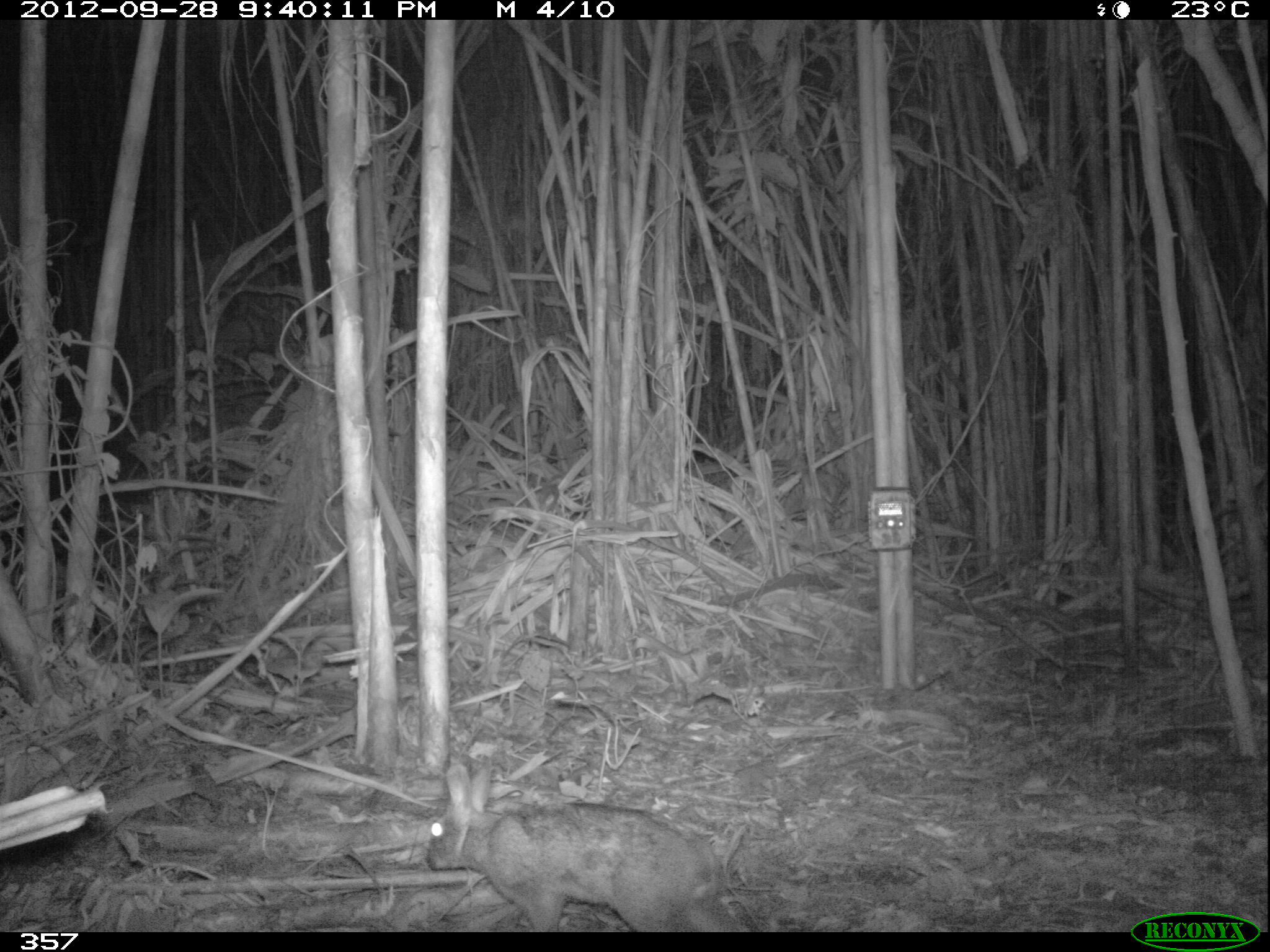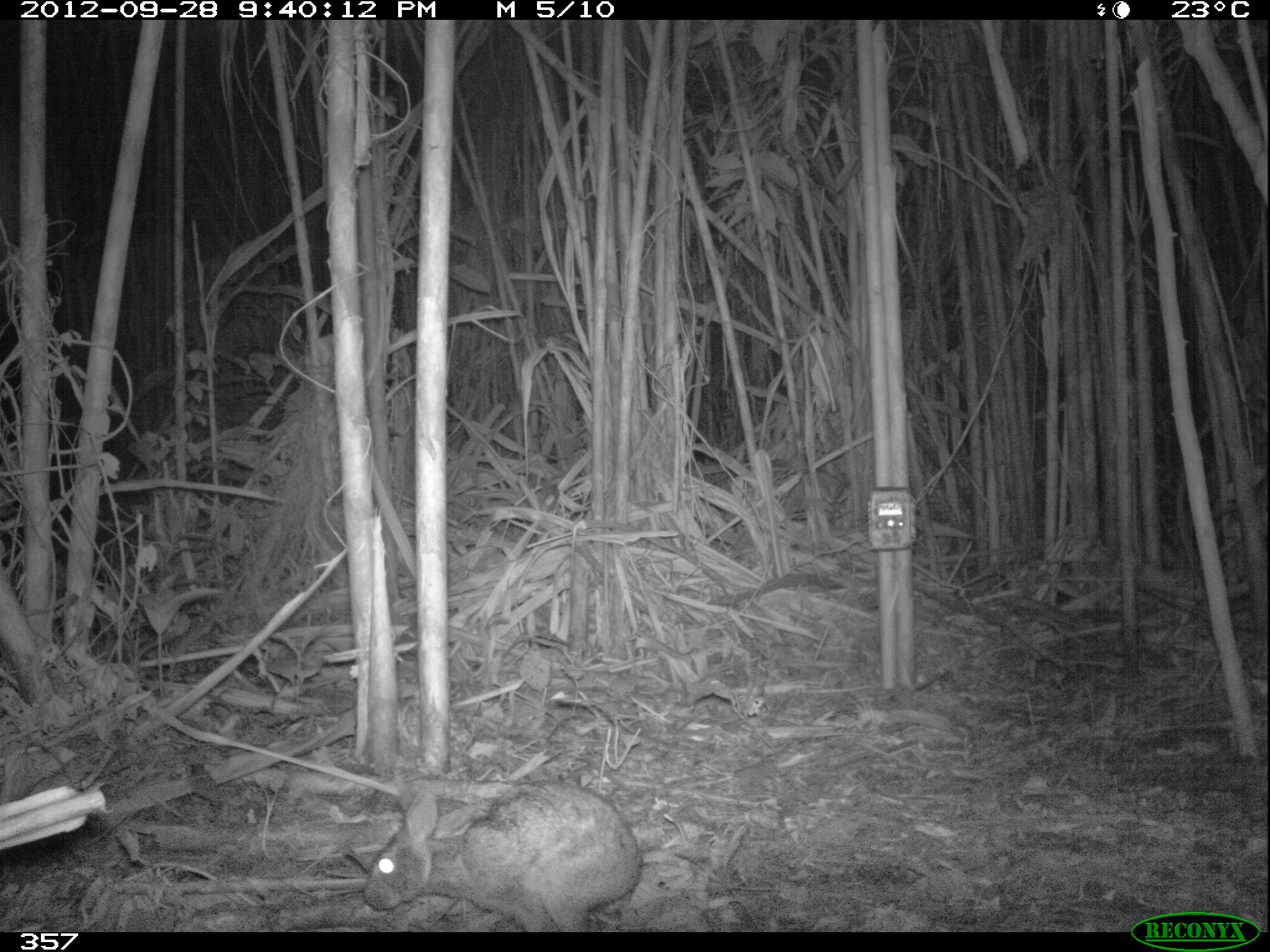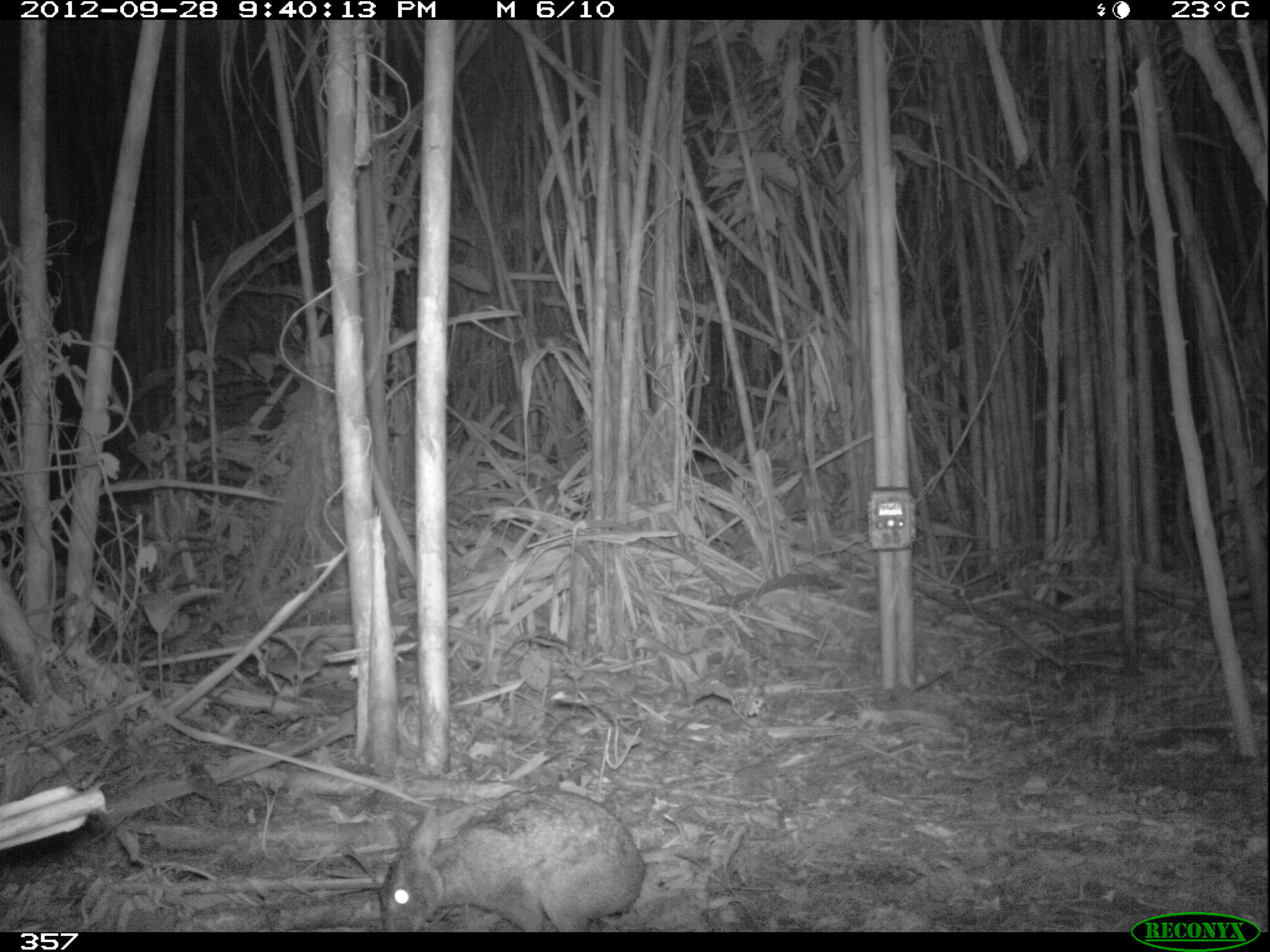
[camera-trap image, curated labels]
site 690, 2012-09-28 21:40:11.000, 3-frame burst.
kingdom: Animalia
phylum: Chordata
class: Mammalia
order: Lagomorpha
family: Leporidae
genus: Sylvilagus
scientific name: Sylvilagus brasiliensis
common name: tapeti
Sylvilagus brasiliensis (tapeti).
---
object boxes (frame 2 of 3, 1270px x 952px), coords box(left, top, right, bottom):
sylvilagus brasiliensis: box(362, 779, 643, 930)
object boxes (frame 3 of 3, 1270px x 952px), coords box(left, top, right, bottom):
sylvilagus brasiliensis: box(373, 782, 647, 930)